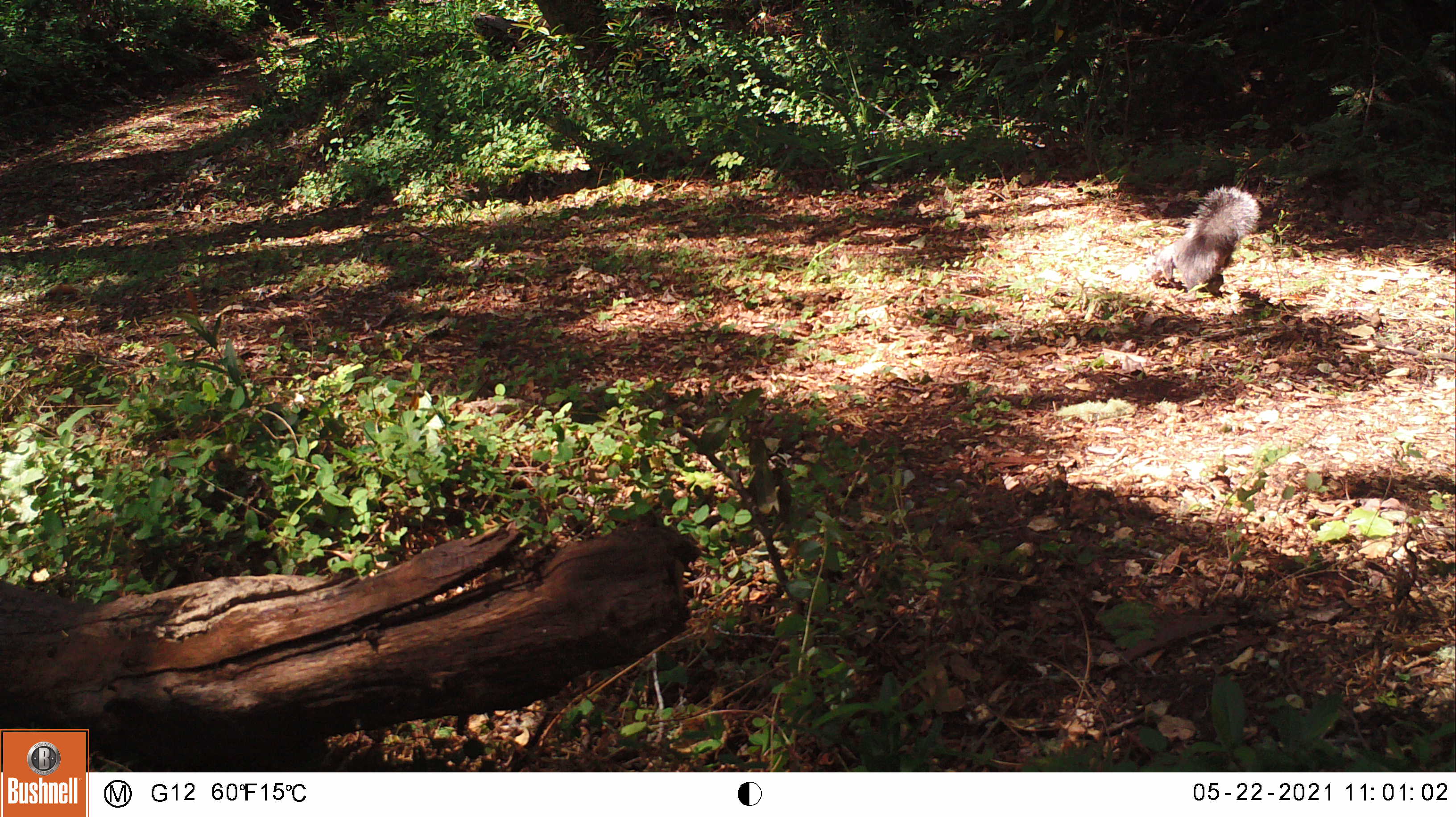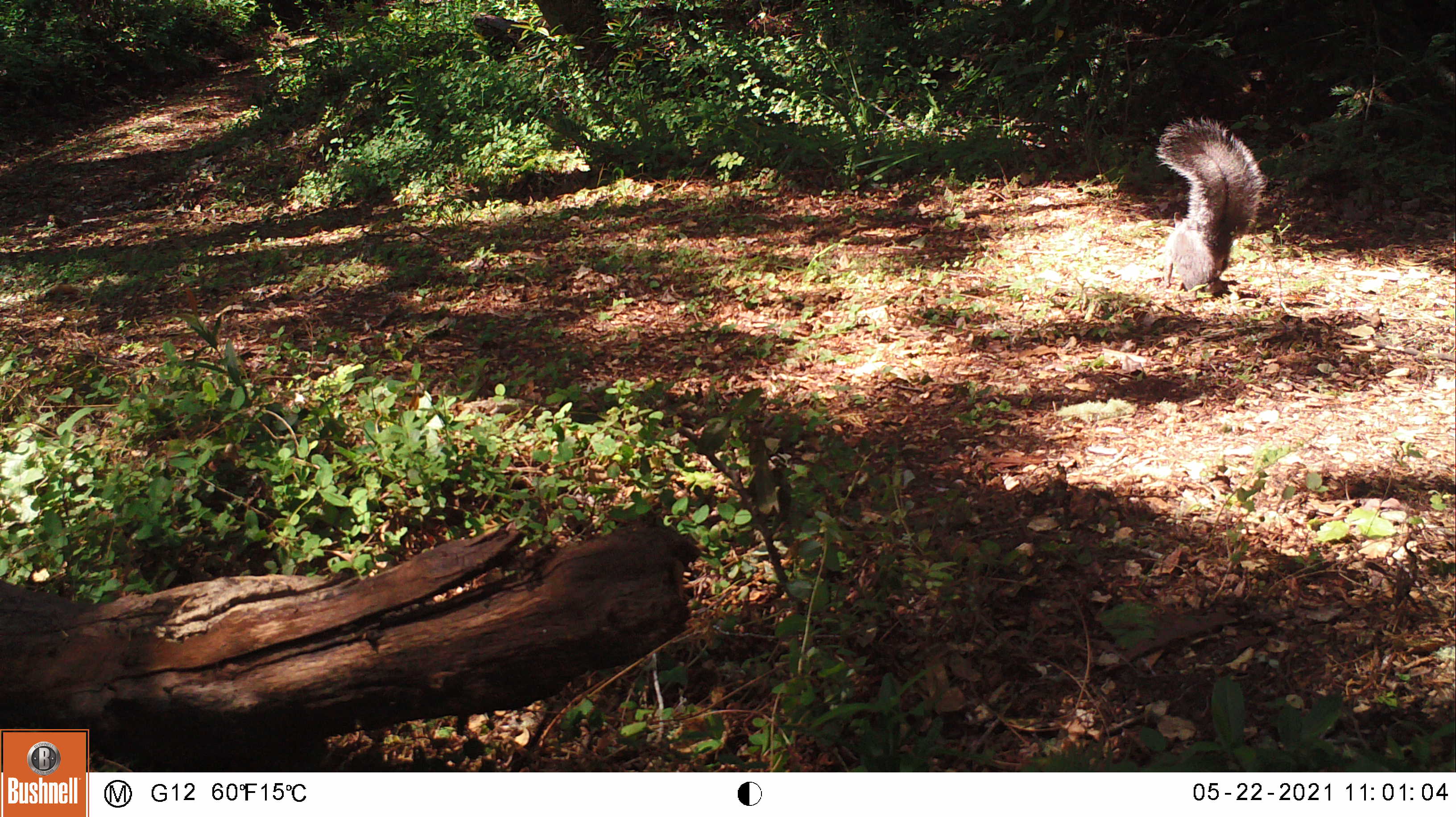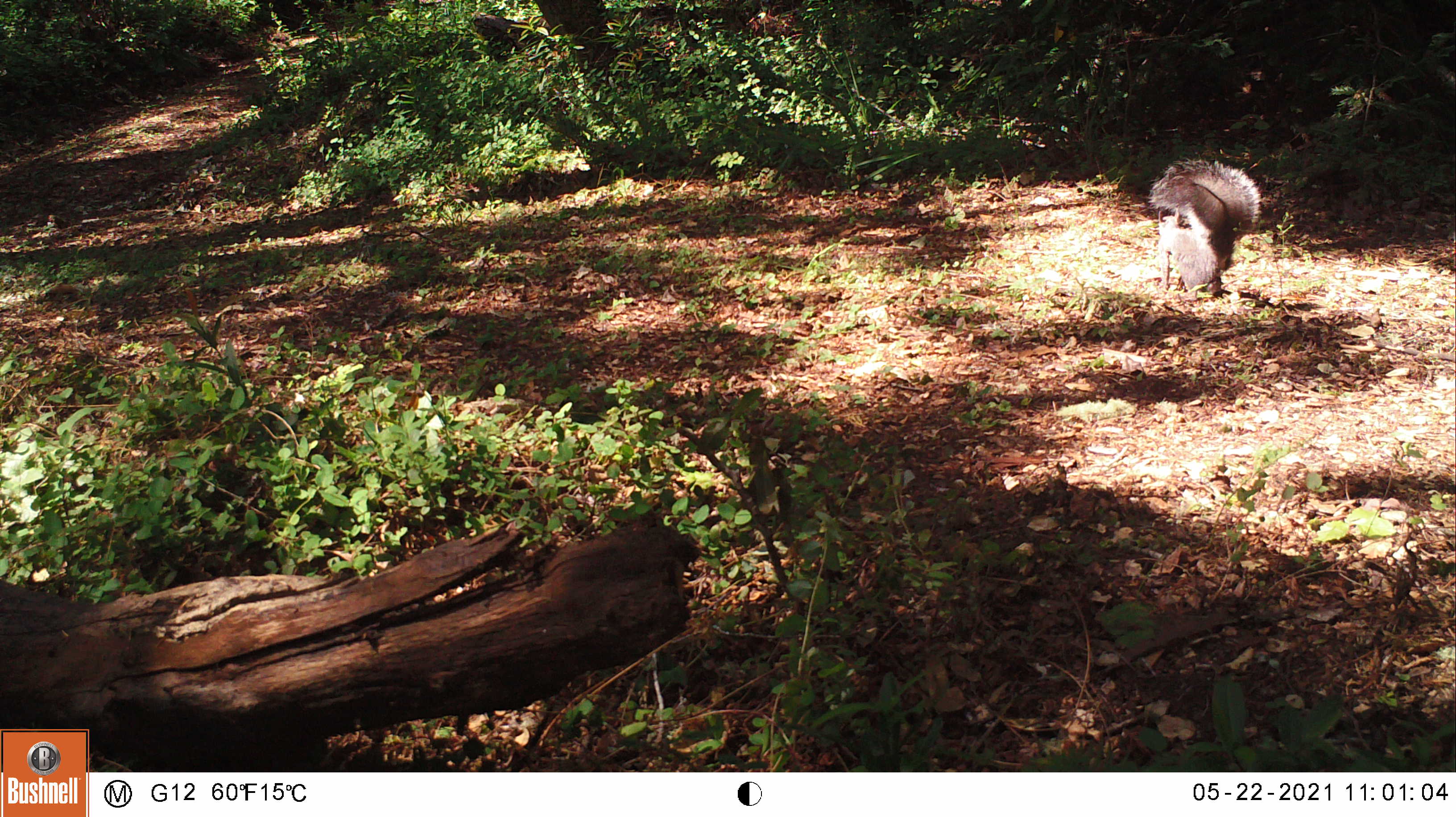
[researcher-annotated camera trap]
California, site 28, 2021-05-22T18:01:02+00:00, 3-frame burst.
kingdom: Animalia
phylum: Chordata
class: Mammalia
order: Rodentia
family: Sciuridae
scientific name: Sciuridae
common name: squirrel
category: unknown squirrel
Unknown squirrel (squirrel) (Sciuridae).